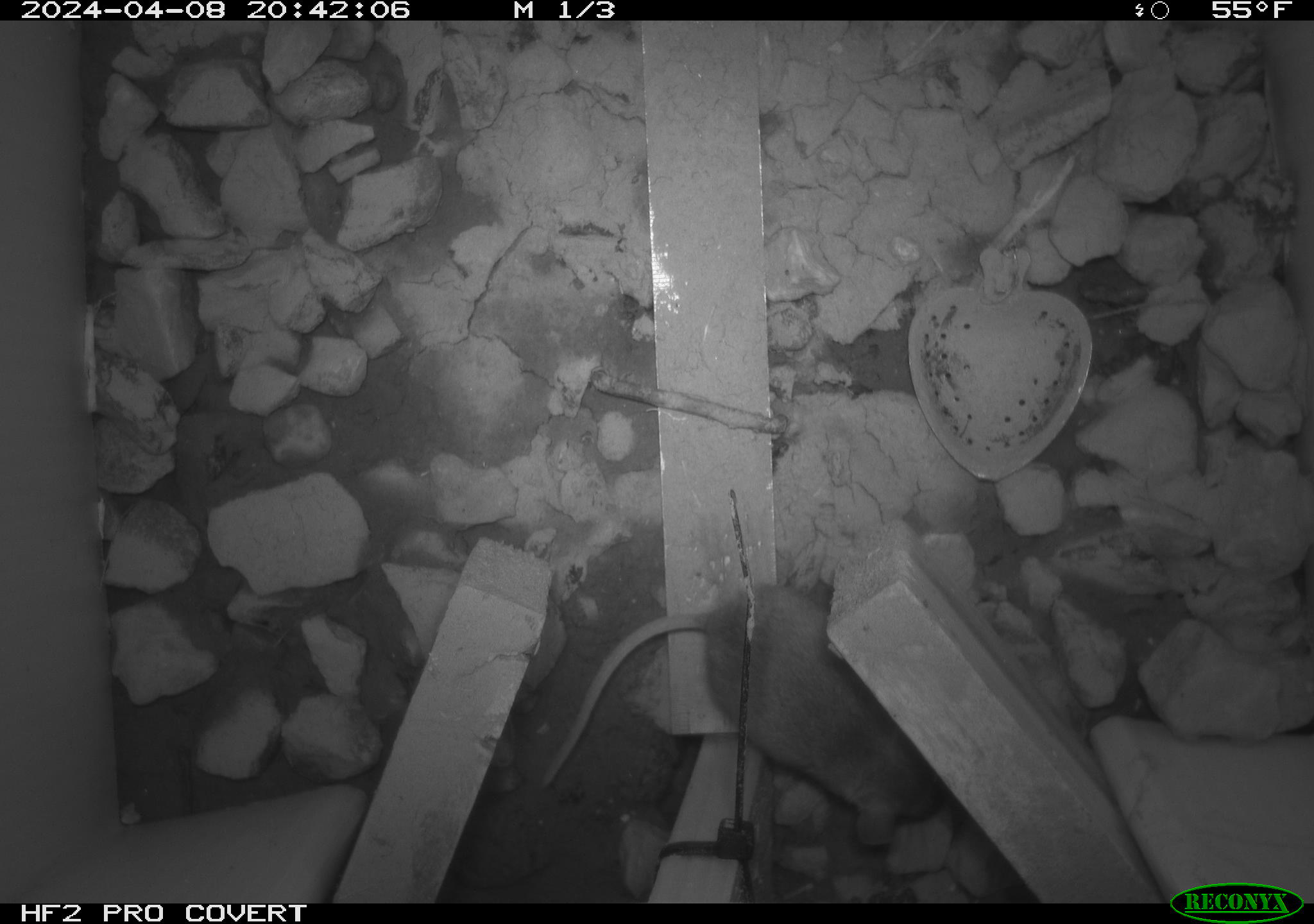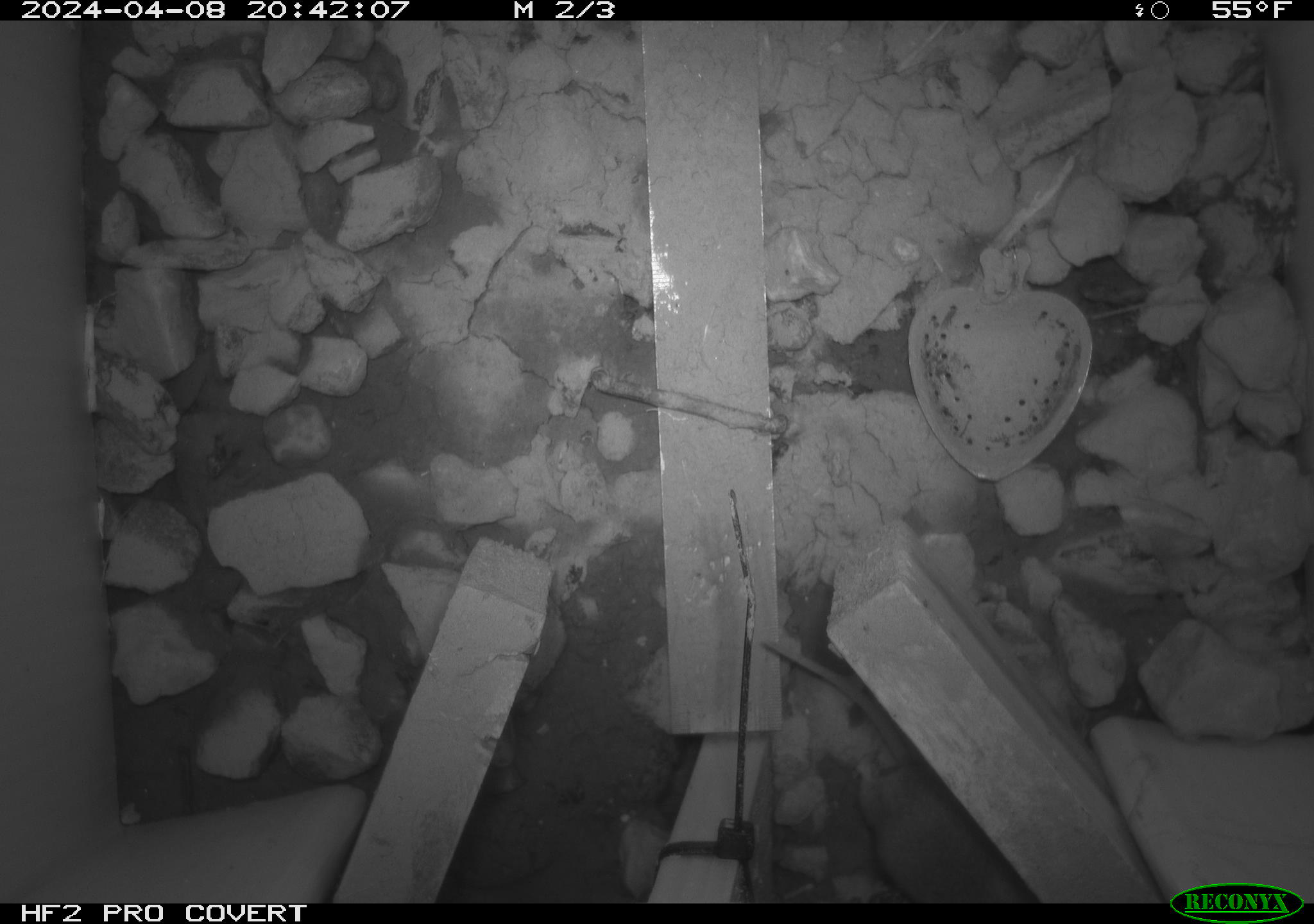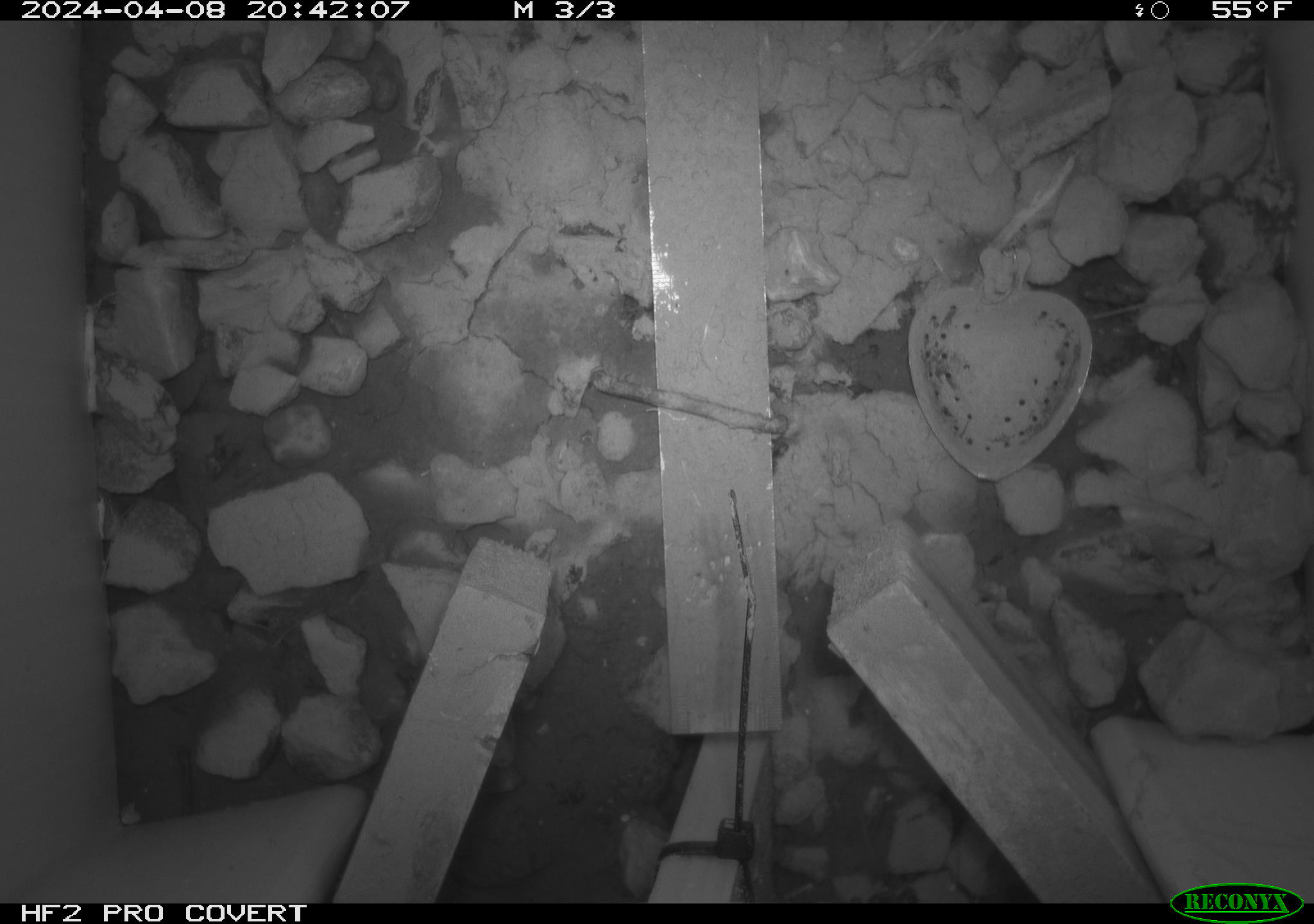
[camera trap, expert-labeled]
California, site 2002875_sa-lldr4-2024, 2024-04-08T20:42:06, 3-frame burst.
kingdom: Animalia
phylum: Chordata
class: Mammalia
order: Rodentia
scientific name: Rodentia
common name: mouse species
Mouse species (Rodentia).